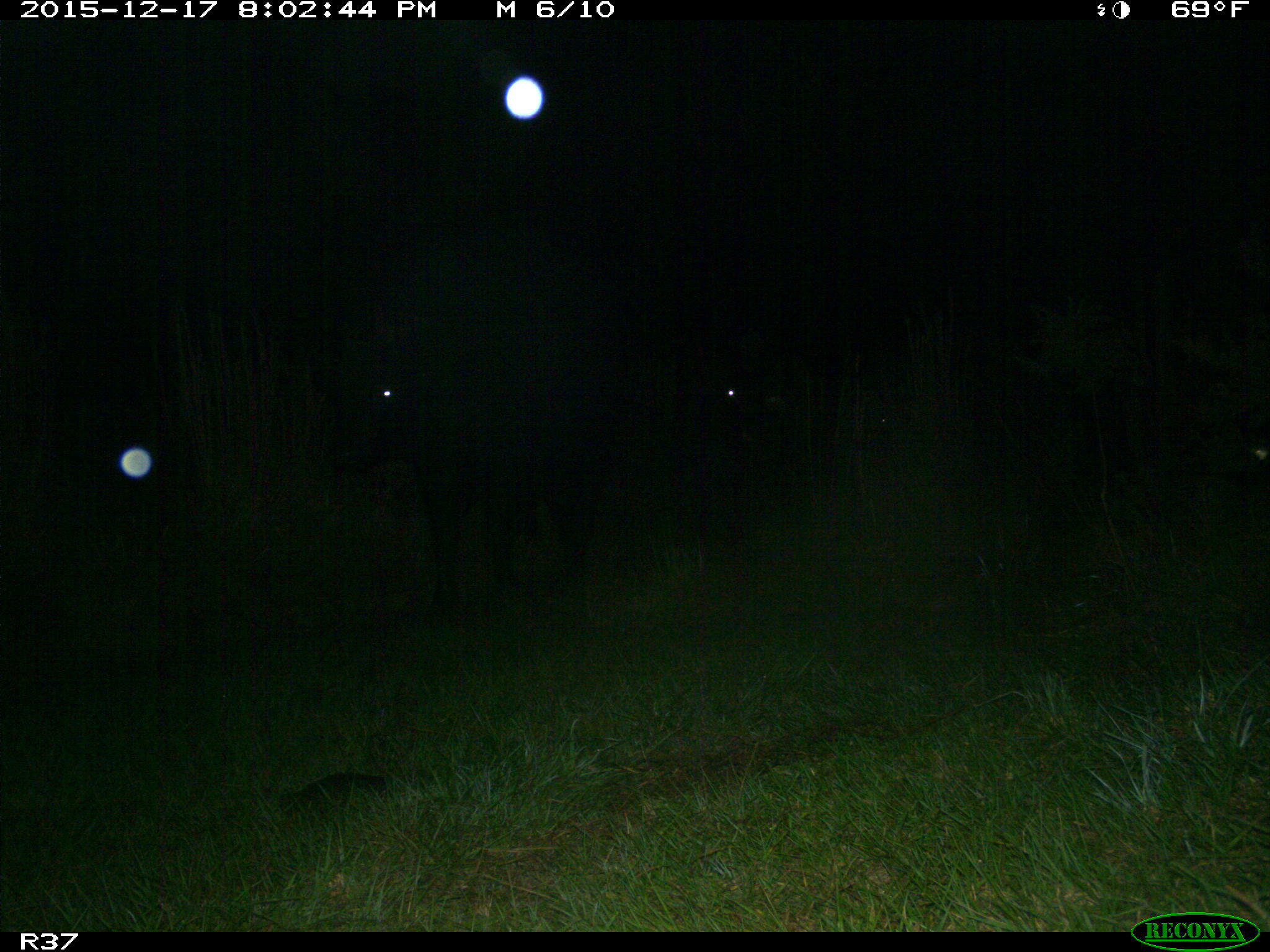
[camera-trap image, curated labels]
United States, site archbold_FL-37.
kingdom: Animalia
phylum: Chordata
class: Mammalia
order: Artiodactyla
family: Bovidae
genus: Bos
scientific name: Bos taurus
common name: domestic cow